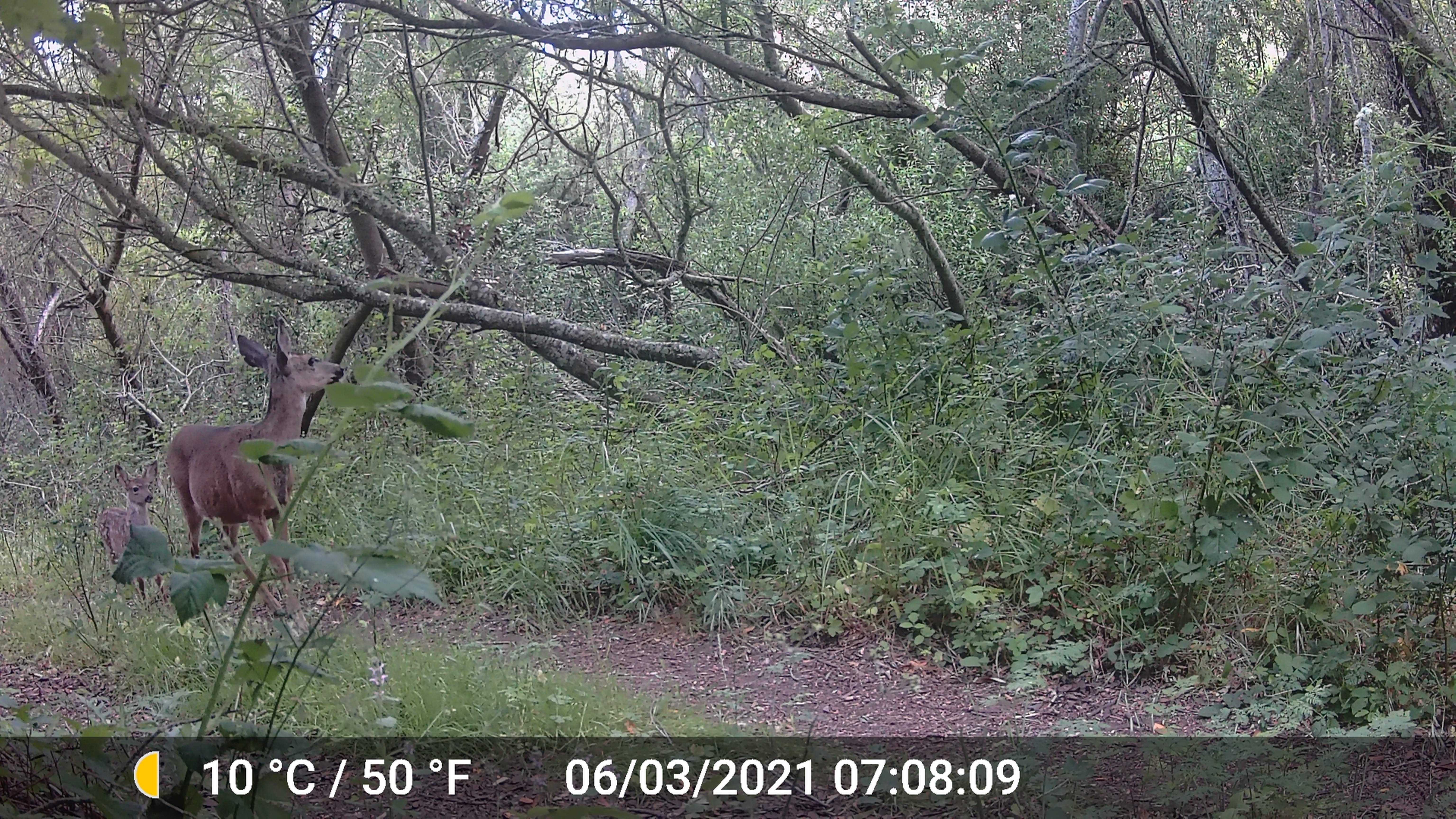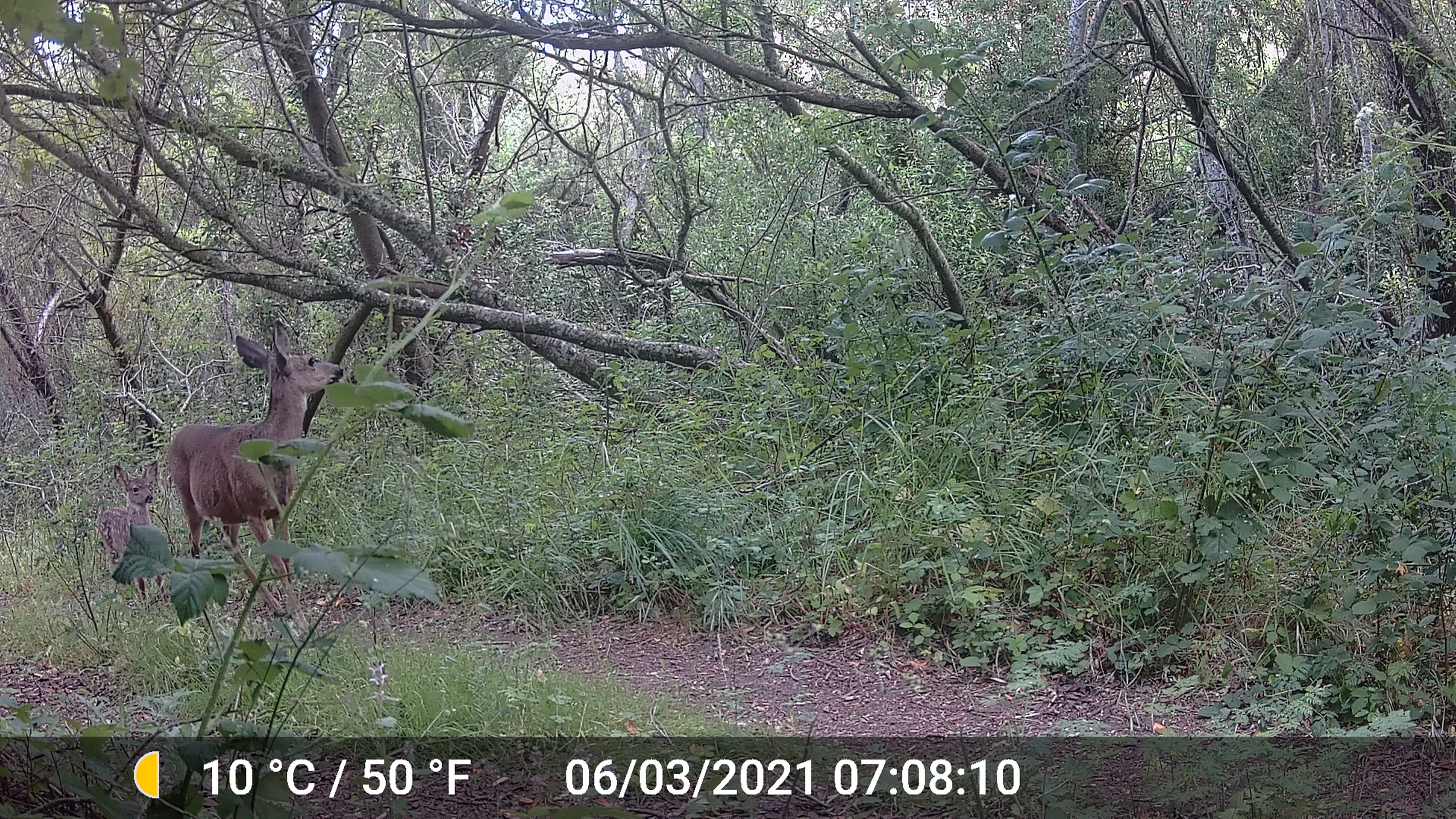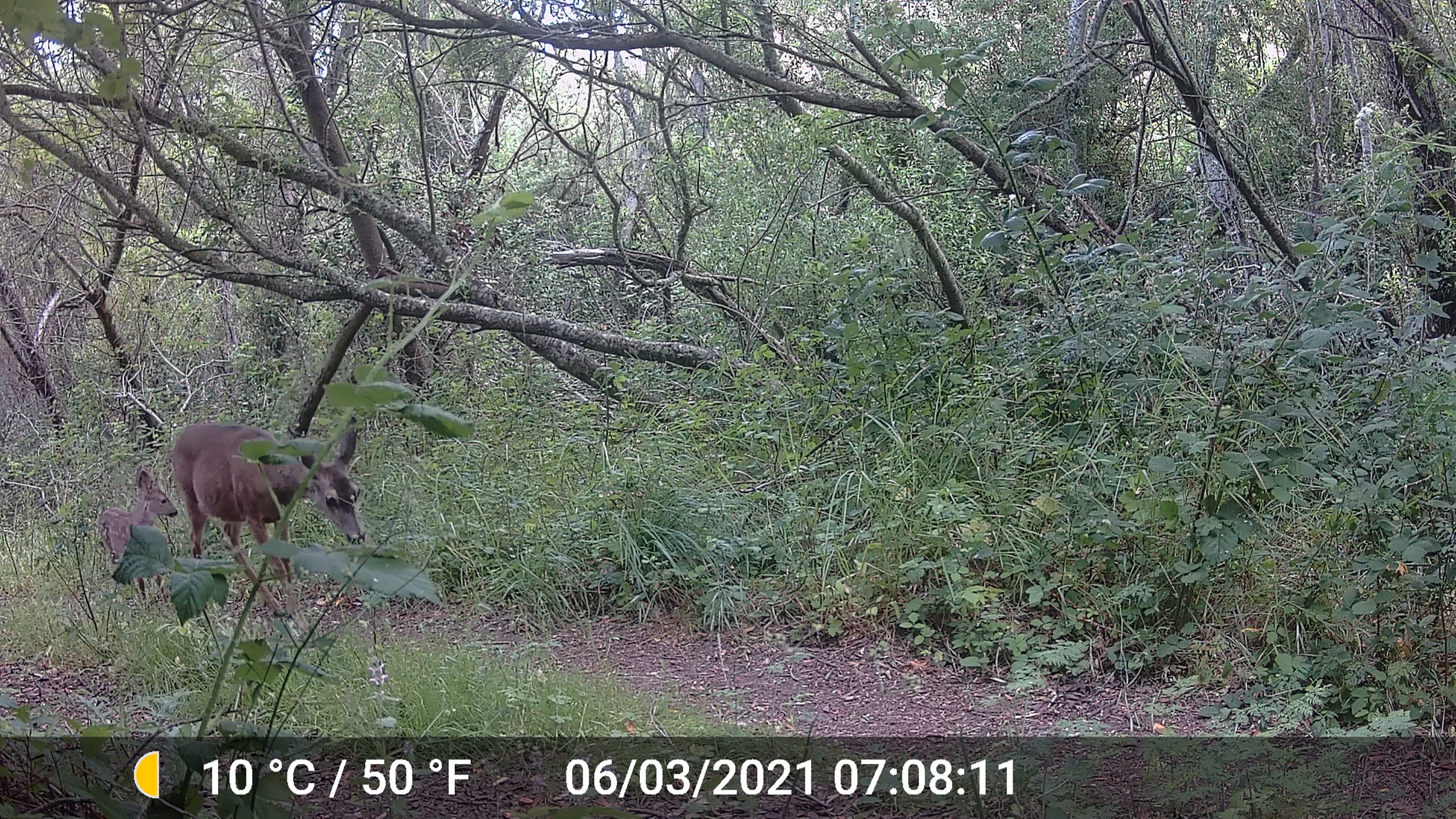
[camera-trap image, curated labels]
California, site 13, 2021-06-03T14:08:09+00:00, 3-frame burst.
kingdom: Animalia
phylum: Chordata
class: Mammalia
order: Artiodactyla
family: Cervidae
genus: Odocoileus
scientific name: Odocoileus hemionus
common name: mule deer